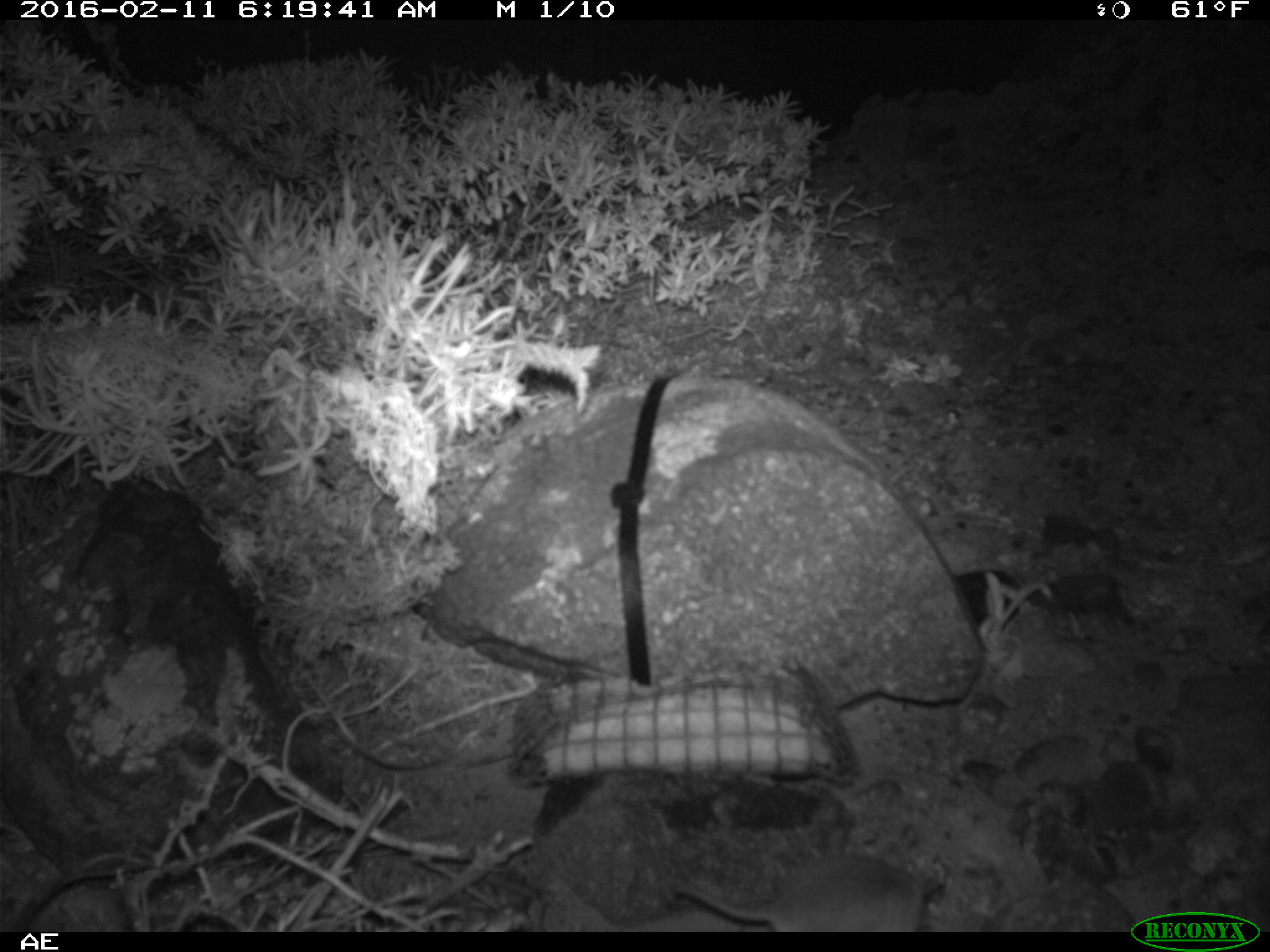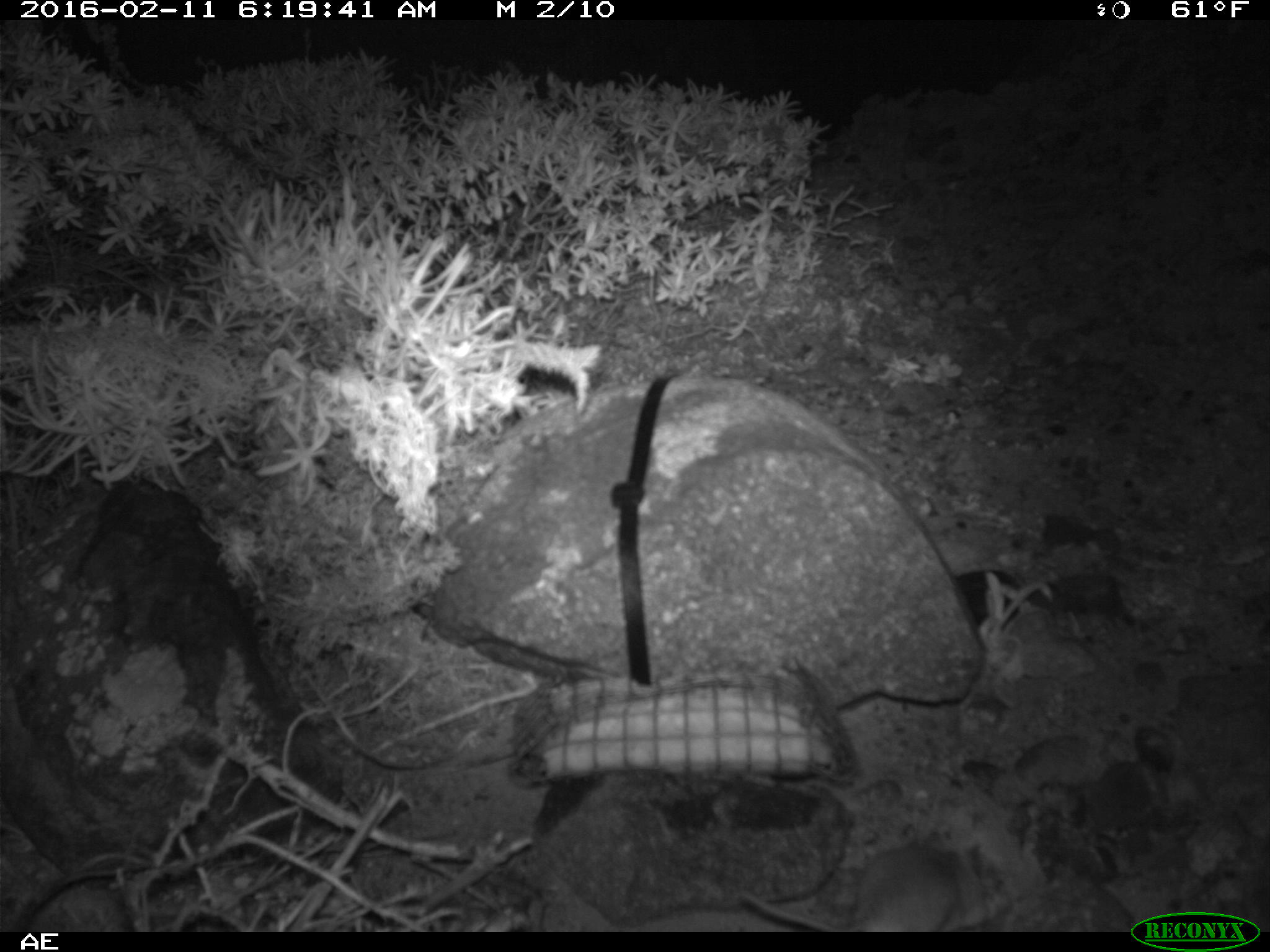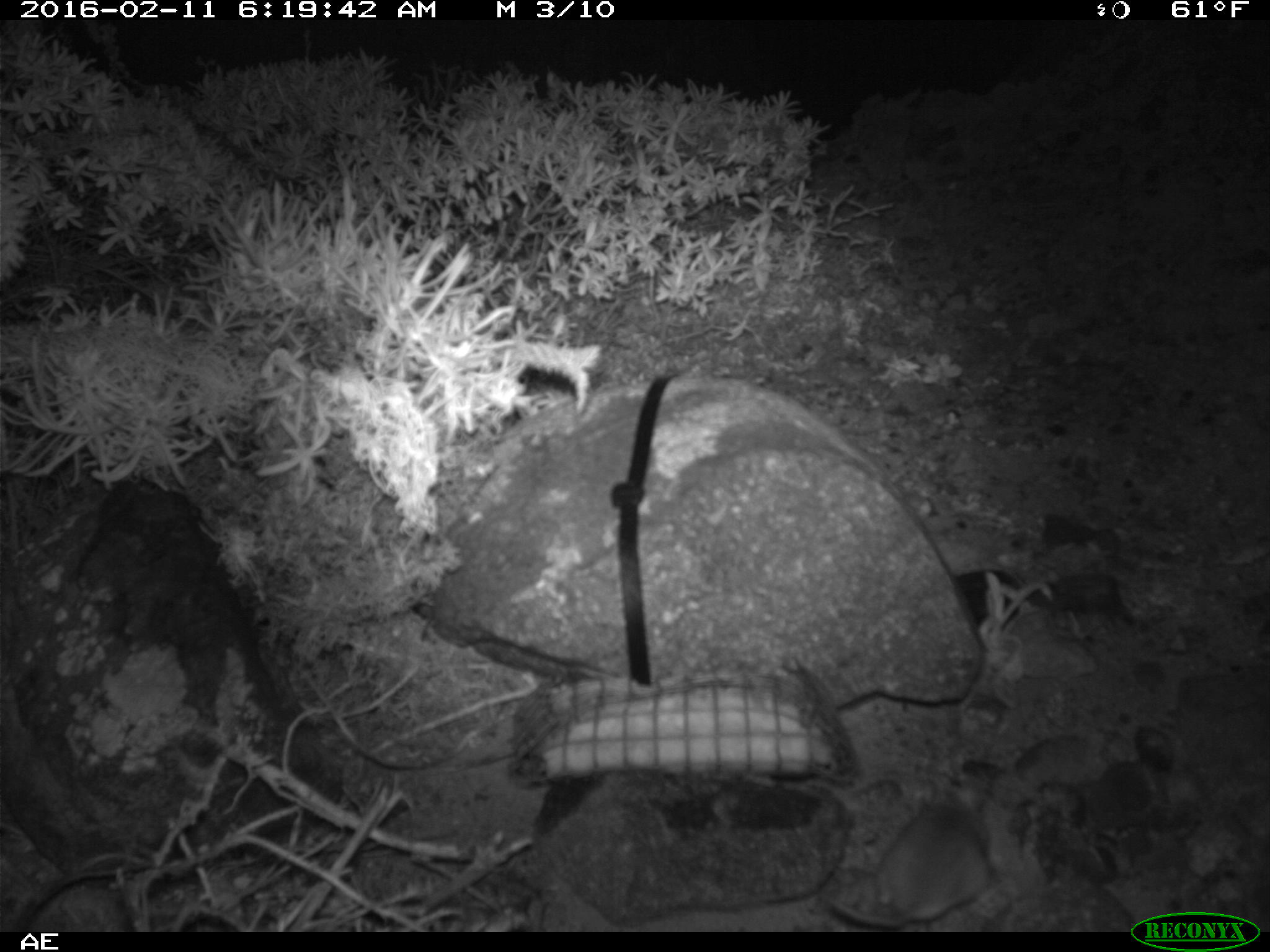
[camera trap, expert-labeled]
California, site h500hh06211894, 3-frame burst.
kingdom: Animalia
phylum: Chordata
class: Mammalia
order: Rodentia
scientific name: Rodentia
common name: rodent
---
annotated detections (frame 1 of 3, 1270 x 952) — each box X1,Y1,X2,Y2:
rodent: 673,848,941,931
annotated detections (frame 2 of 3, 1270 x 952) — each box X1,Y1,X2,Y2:
rodent: 739,835,993,932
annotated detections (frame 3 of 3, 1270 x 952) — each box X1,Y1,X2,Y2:
rodent: 821,776,996,928